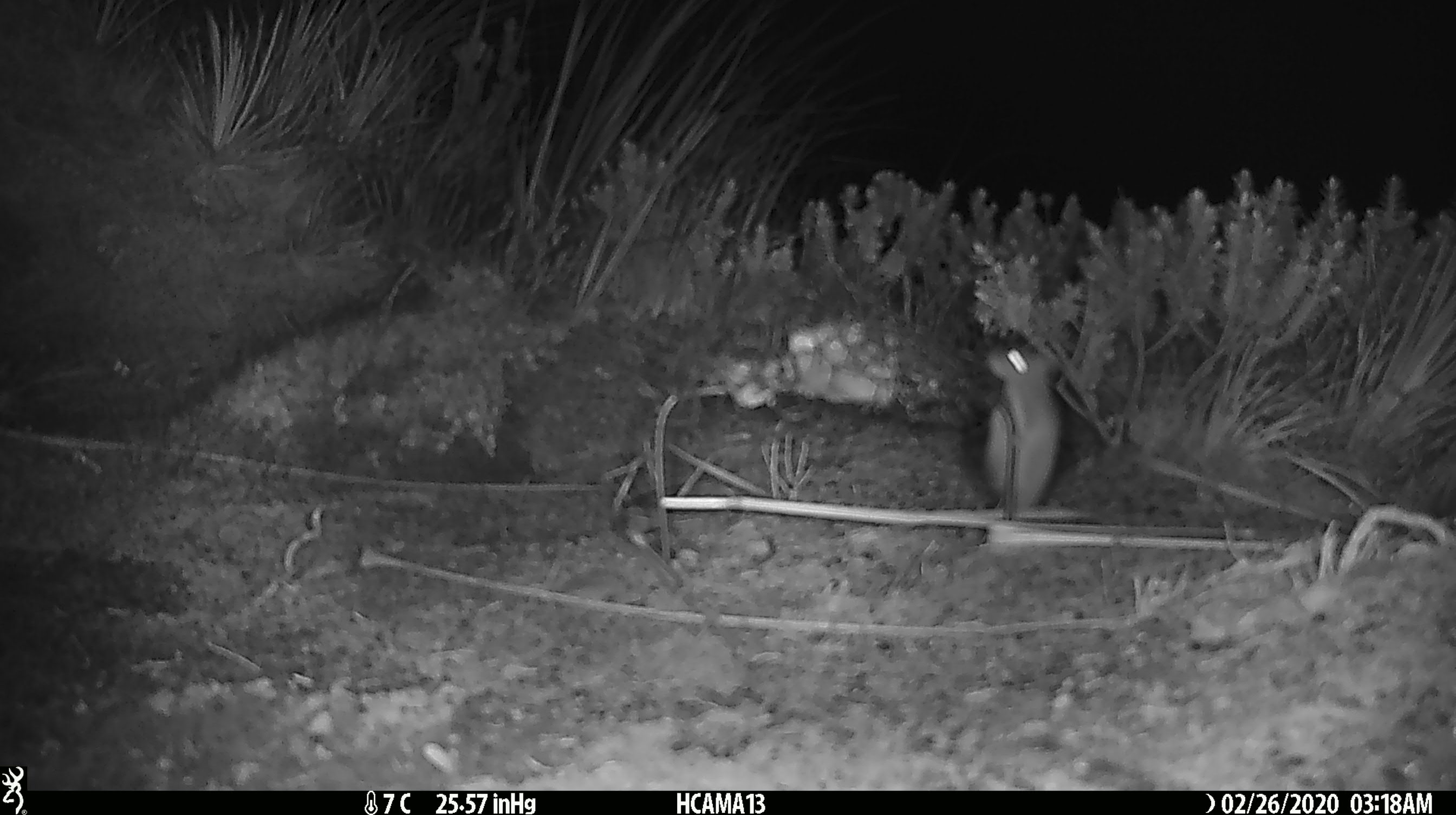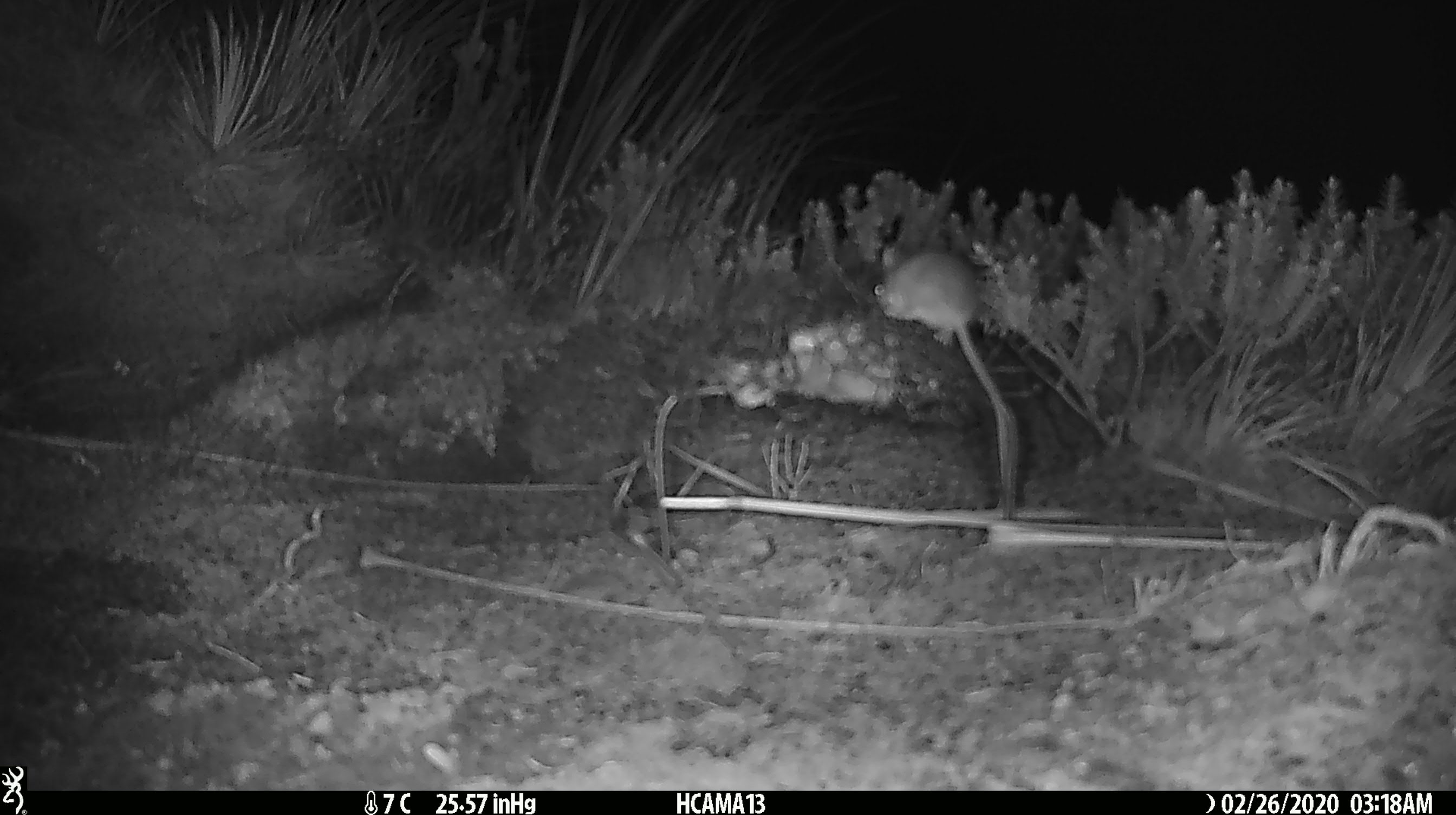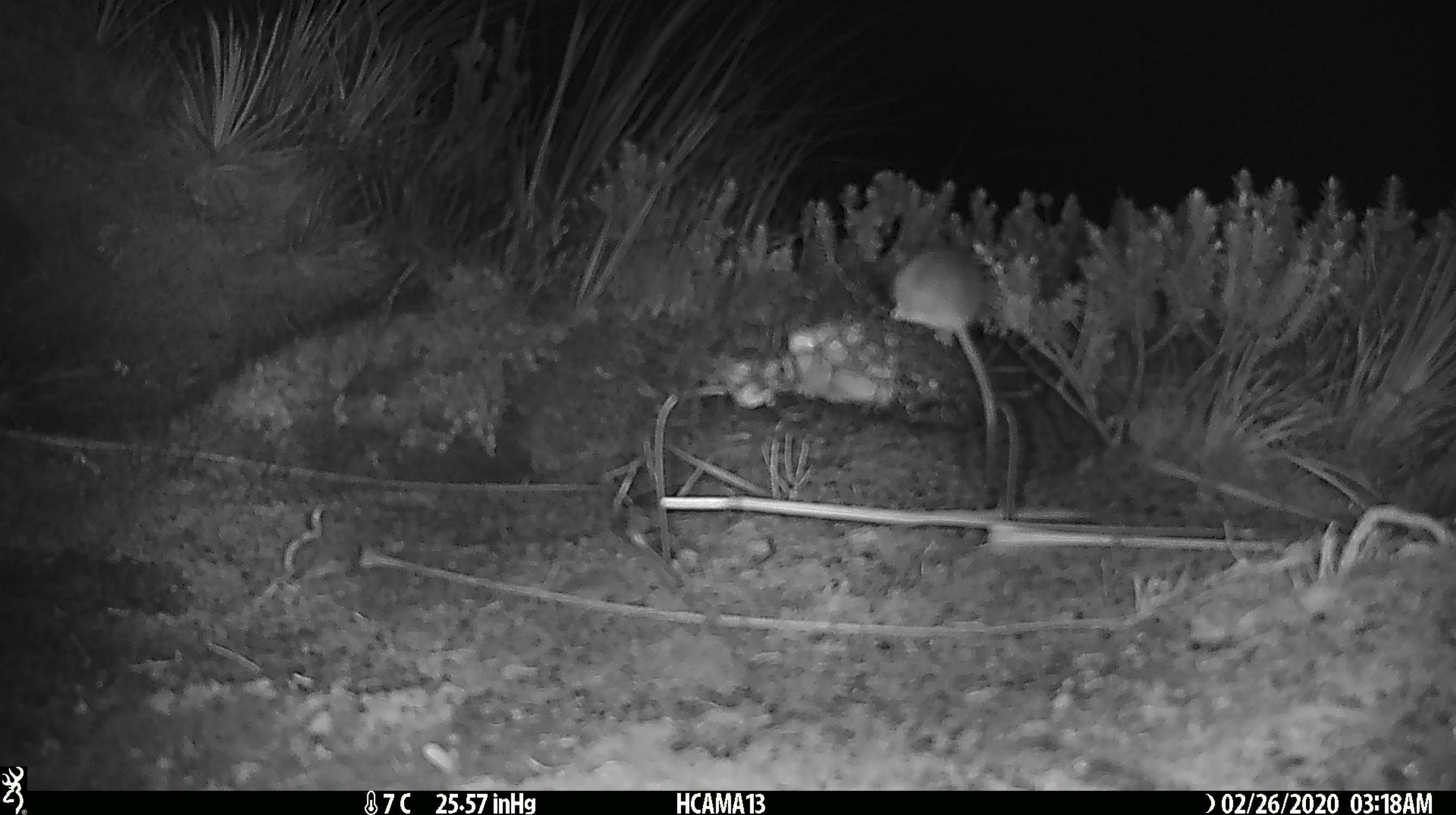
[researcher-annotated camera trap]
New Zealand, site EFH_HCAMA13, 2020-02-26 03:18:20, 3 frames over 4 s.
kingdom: Animalia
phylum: Chordata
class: Mammalia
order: Rodentia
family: Muridae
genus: Mus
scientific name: Mus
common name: mouse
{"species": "mouse (Mus)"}